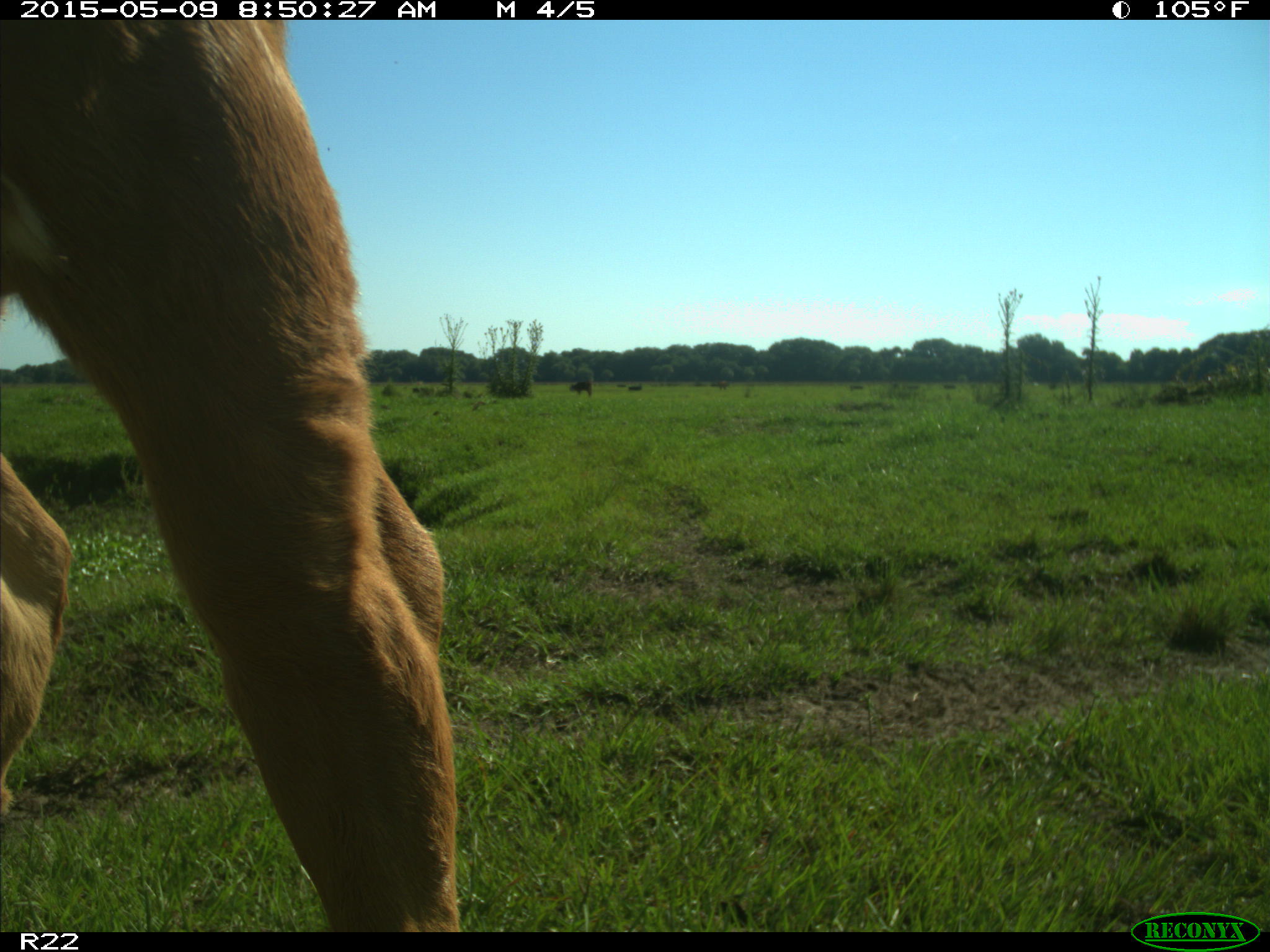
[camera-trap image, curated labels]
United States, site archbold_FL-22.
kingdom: Animalia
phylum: Chordata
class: Mammalia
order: Artiodactyla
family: Bovidae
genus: Bos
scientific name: Bos taurus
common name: domestic cow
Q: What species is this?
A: Bos taurus (domestic cow).